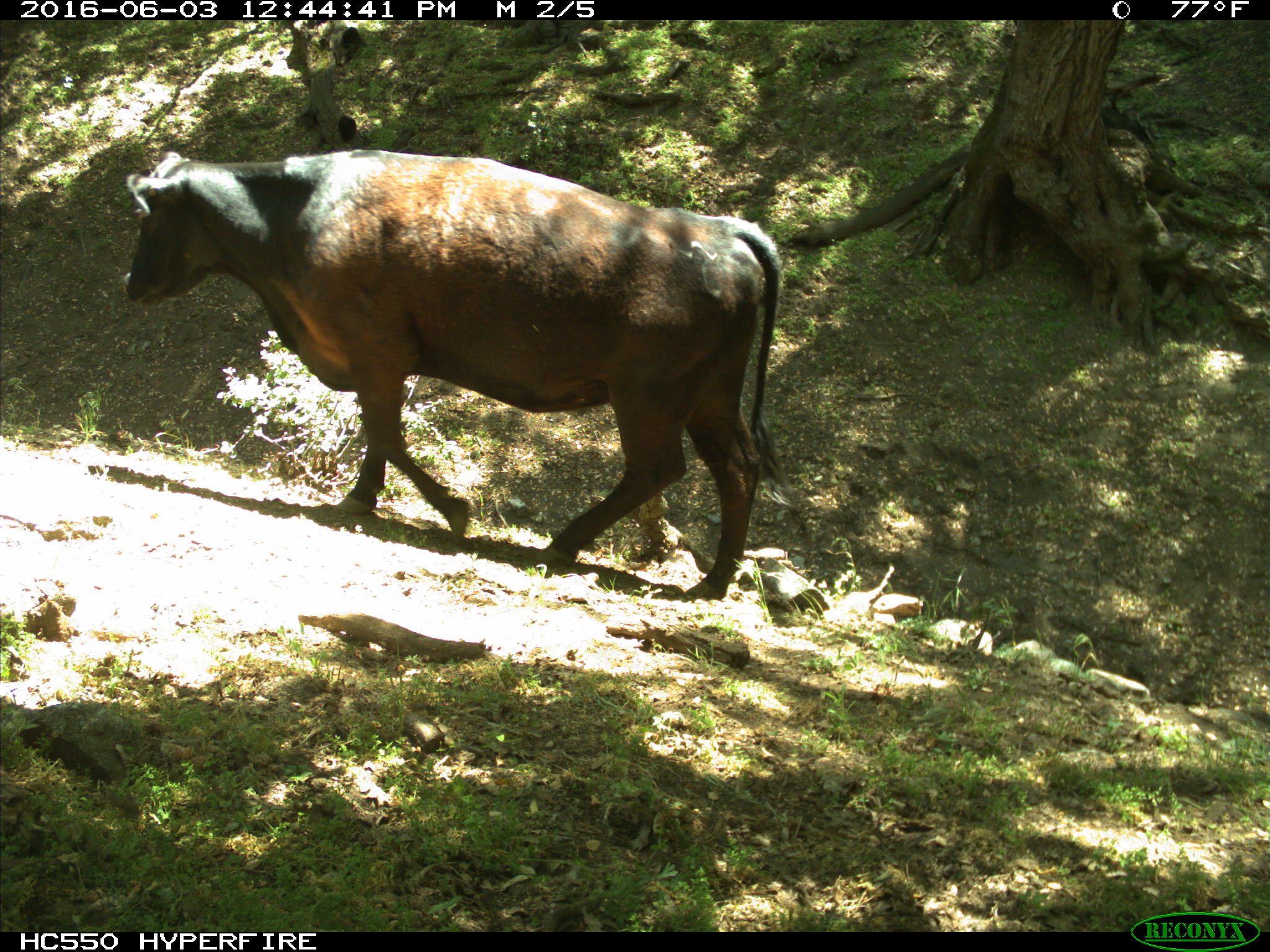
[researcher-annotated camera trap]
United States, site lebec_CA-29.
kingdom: Animalia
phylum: Chordata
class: Mammalia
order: Artiodactyla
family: Bovidae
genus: Bos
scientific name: Bos taurus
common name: domestic cow